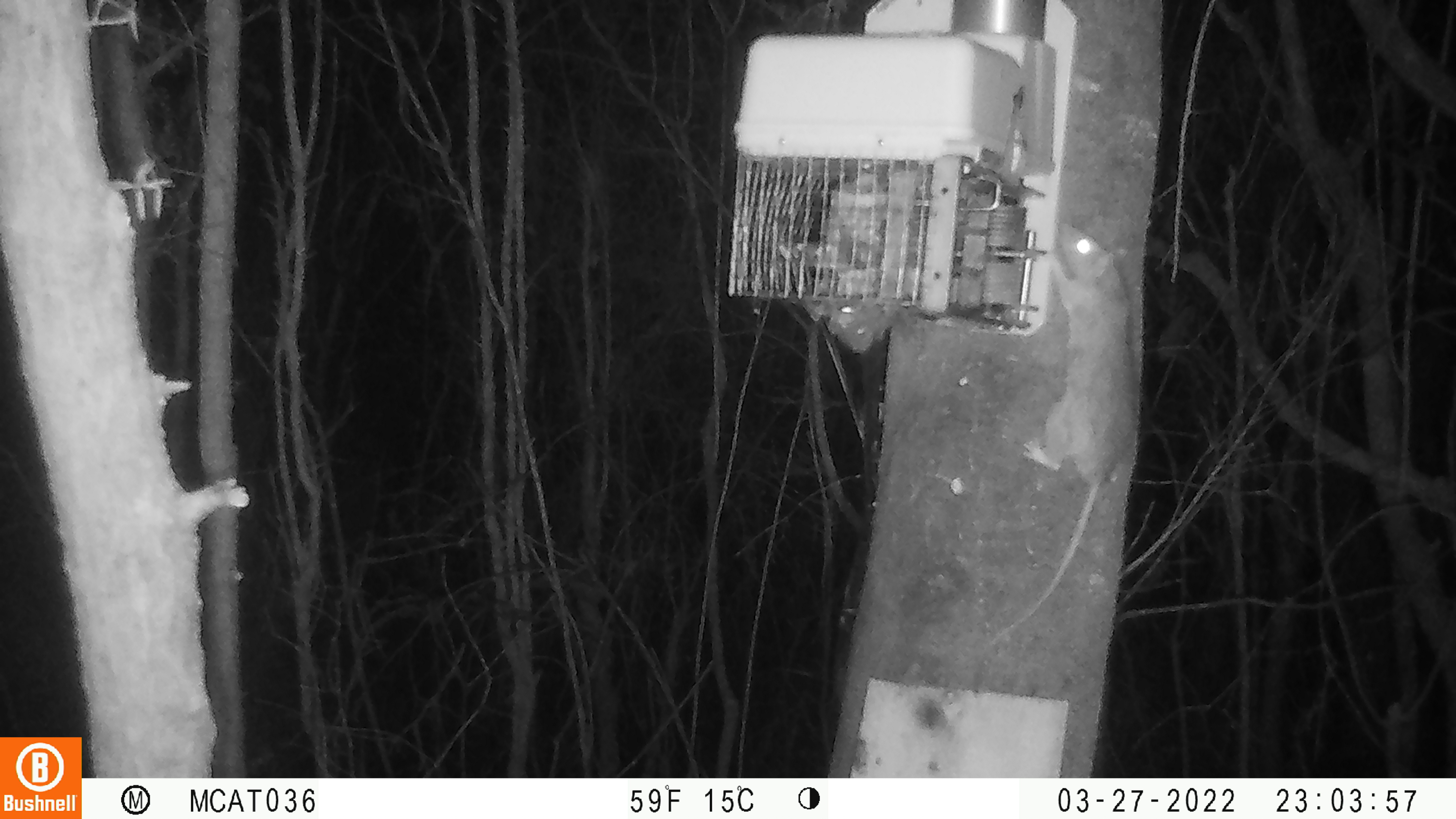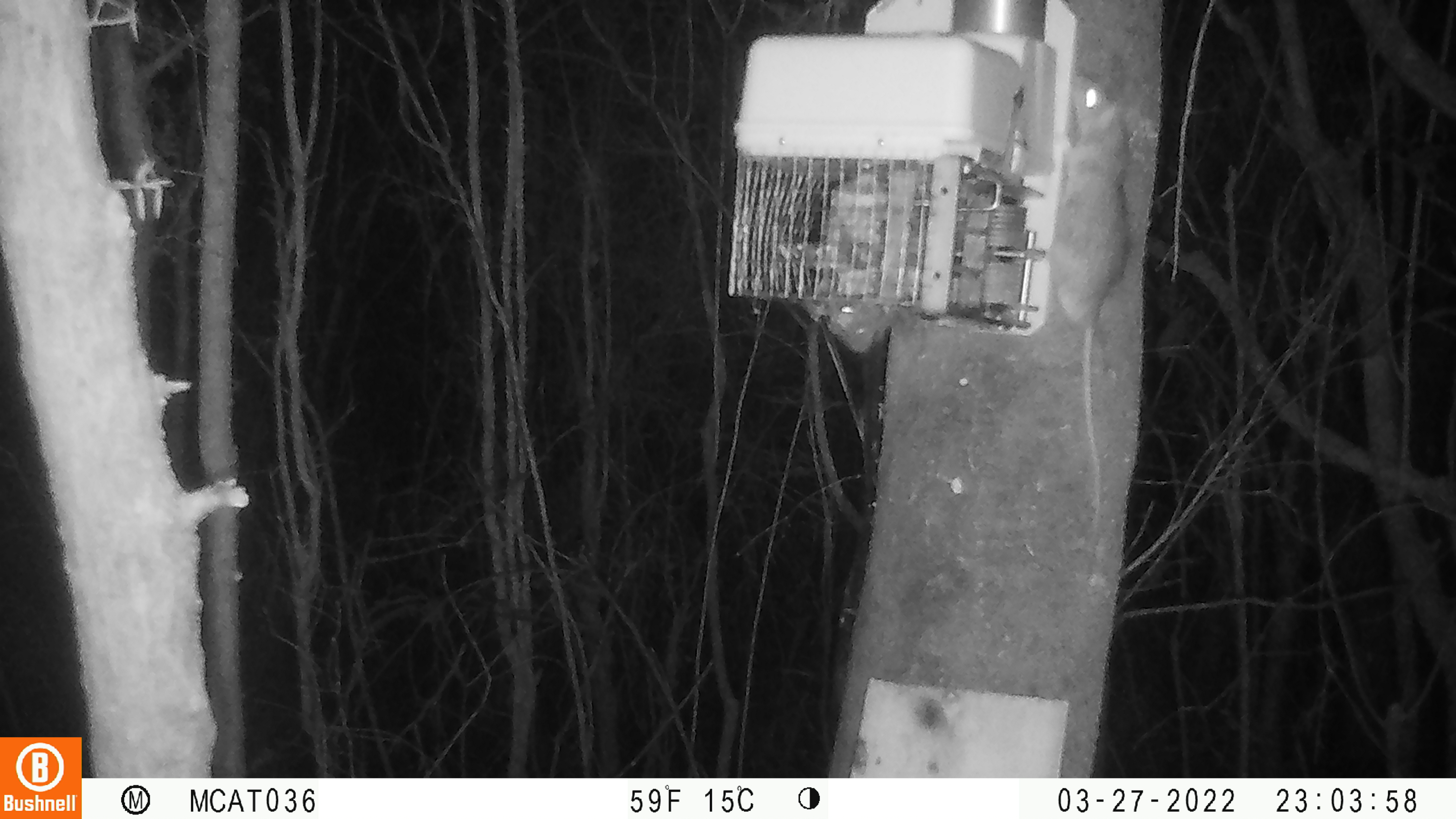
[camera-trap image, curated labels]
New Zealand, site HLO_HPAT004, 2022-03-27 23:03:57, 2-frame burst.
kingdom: Animalia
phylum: Chordata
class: Mammalia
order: Rodentia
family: Muridae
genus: Rattus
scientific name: Rattus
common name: rat